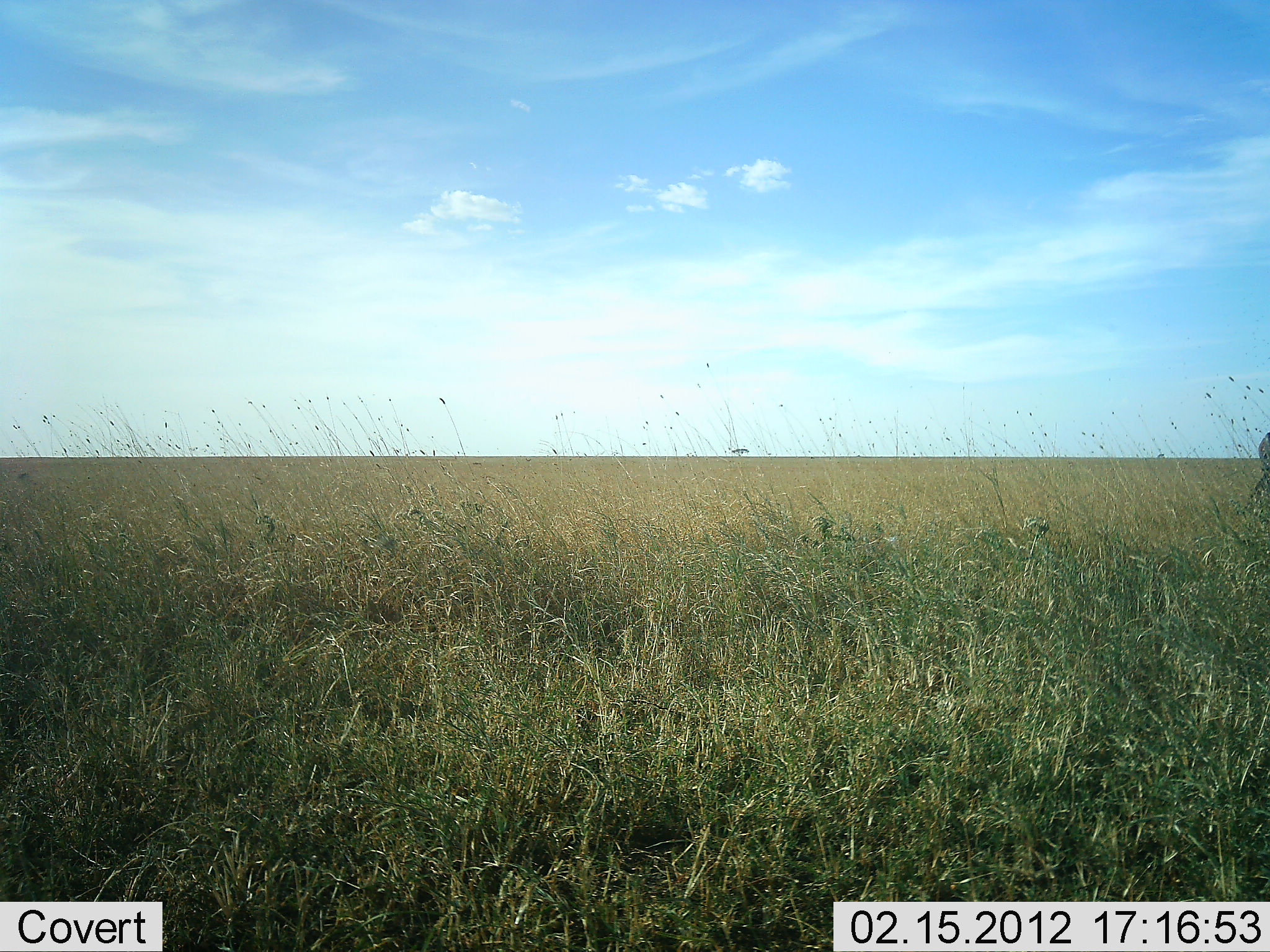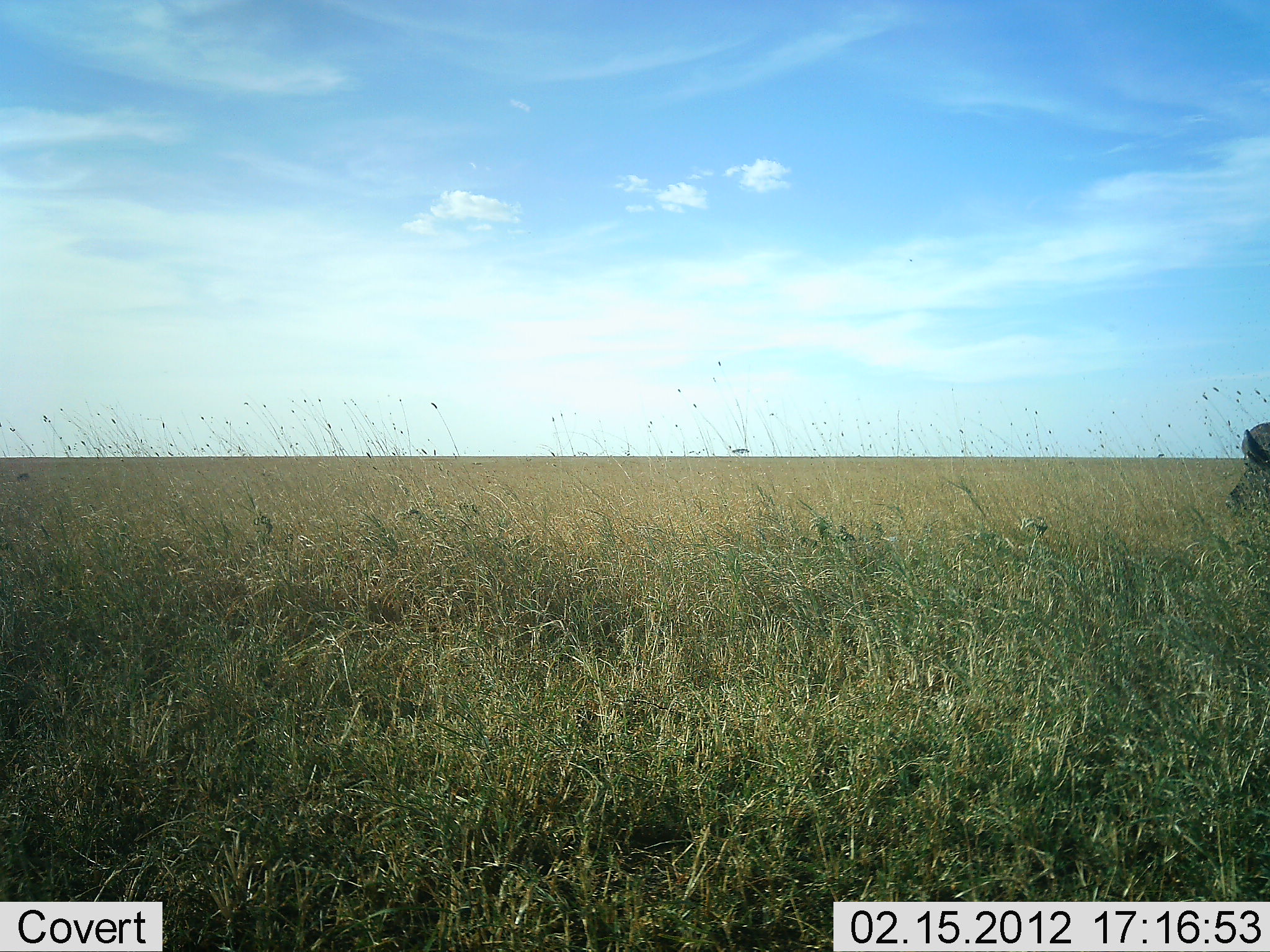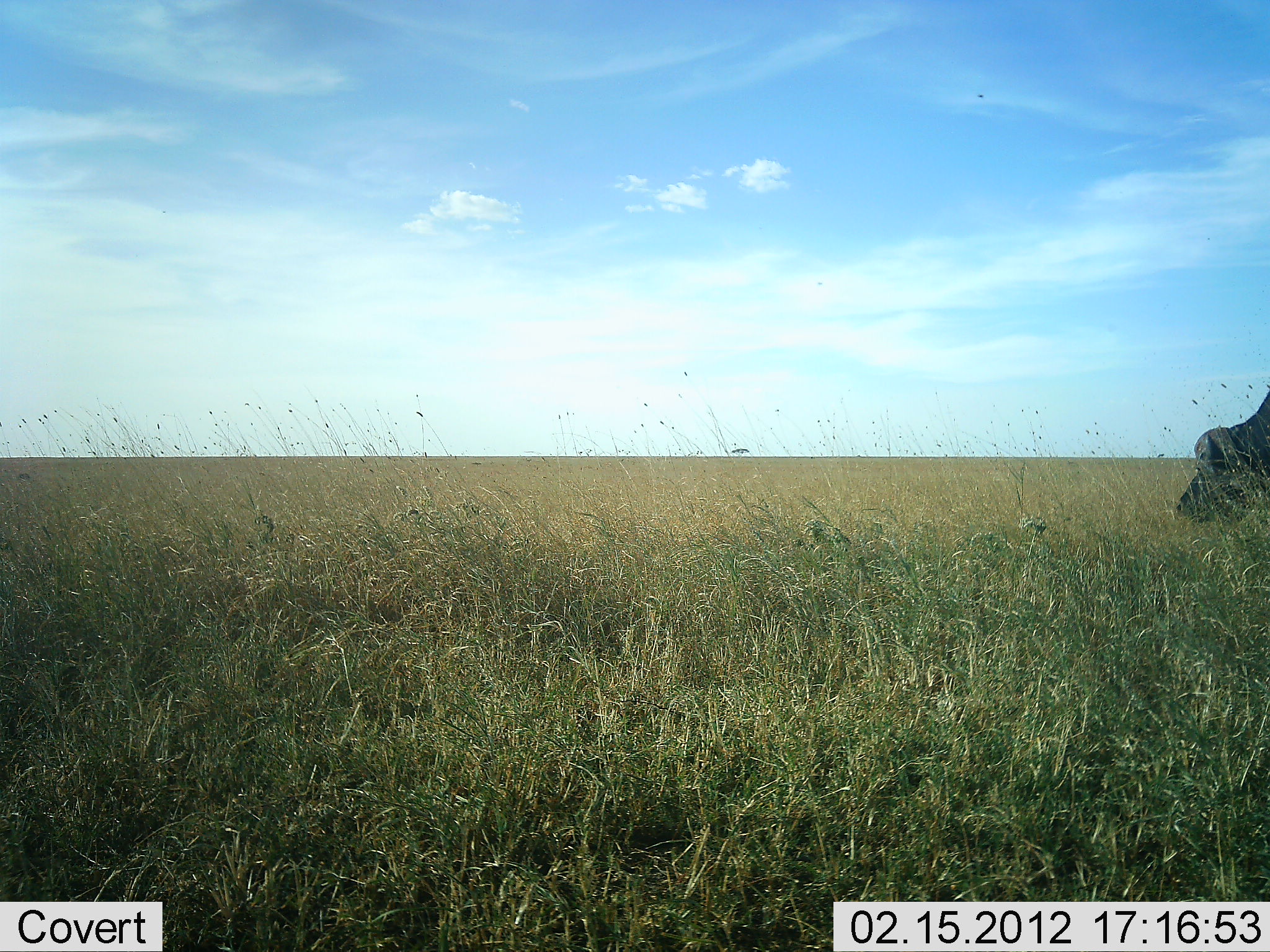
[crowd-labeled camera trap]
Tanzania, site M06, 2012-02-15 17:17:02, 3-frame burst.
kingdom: Animalia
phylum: Chordata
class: Mammalia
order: Artiodactyla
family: Bovidae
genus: Syncerus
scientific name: Syncerus caffer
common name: cape buffalo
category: buffalo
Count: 1.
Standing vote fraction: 0%.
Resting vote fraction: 0%.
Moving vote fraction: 80%.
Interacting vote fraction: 0%.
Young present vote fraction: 0%.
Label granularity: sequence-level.